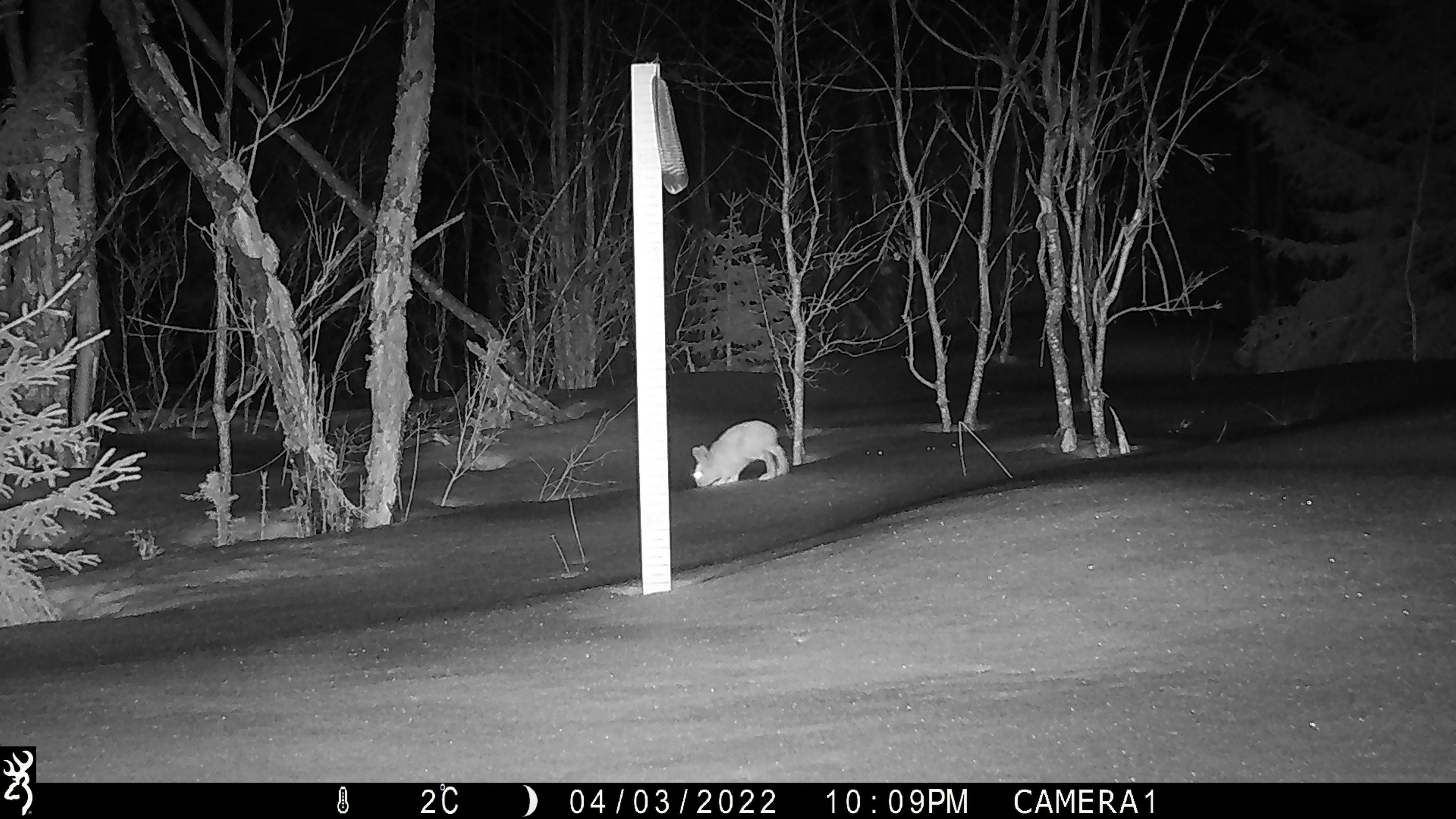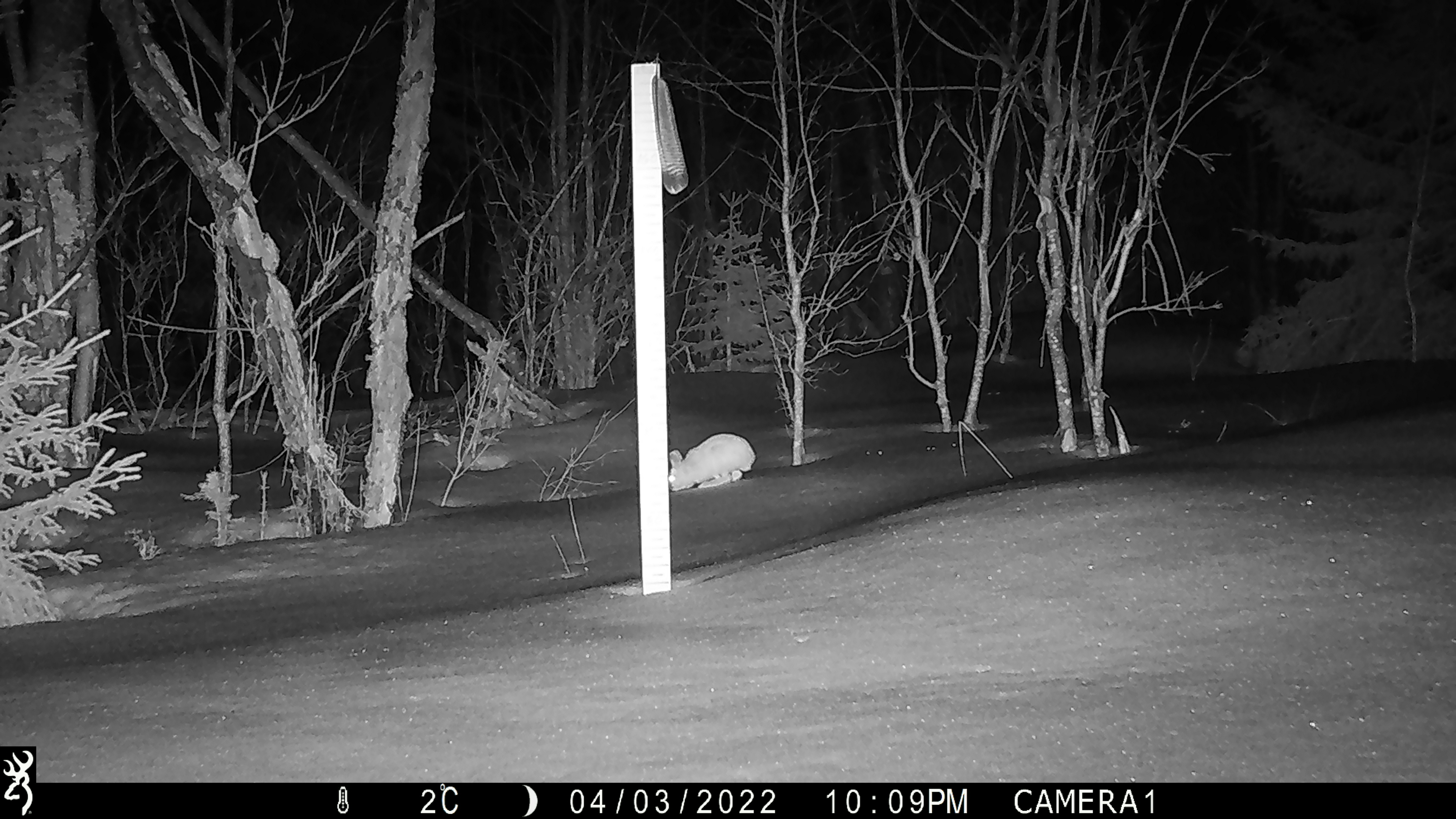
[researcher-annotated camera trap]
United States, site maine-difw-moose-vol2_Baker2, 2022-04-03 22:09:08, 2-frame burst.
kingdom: Animalia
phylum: Chordata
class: Mammalia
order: Lagomorpha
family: Leporidae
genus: Lepus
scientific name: Lepus americanus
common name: snowshoe hare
Snowshoe hare (Lepus americanus).